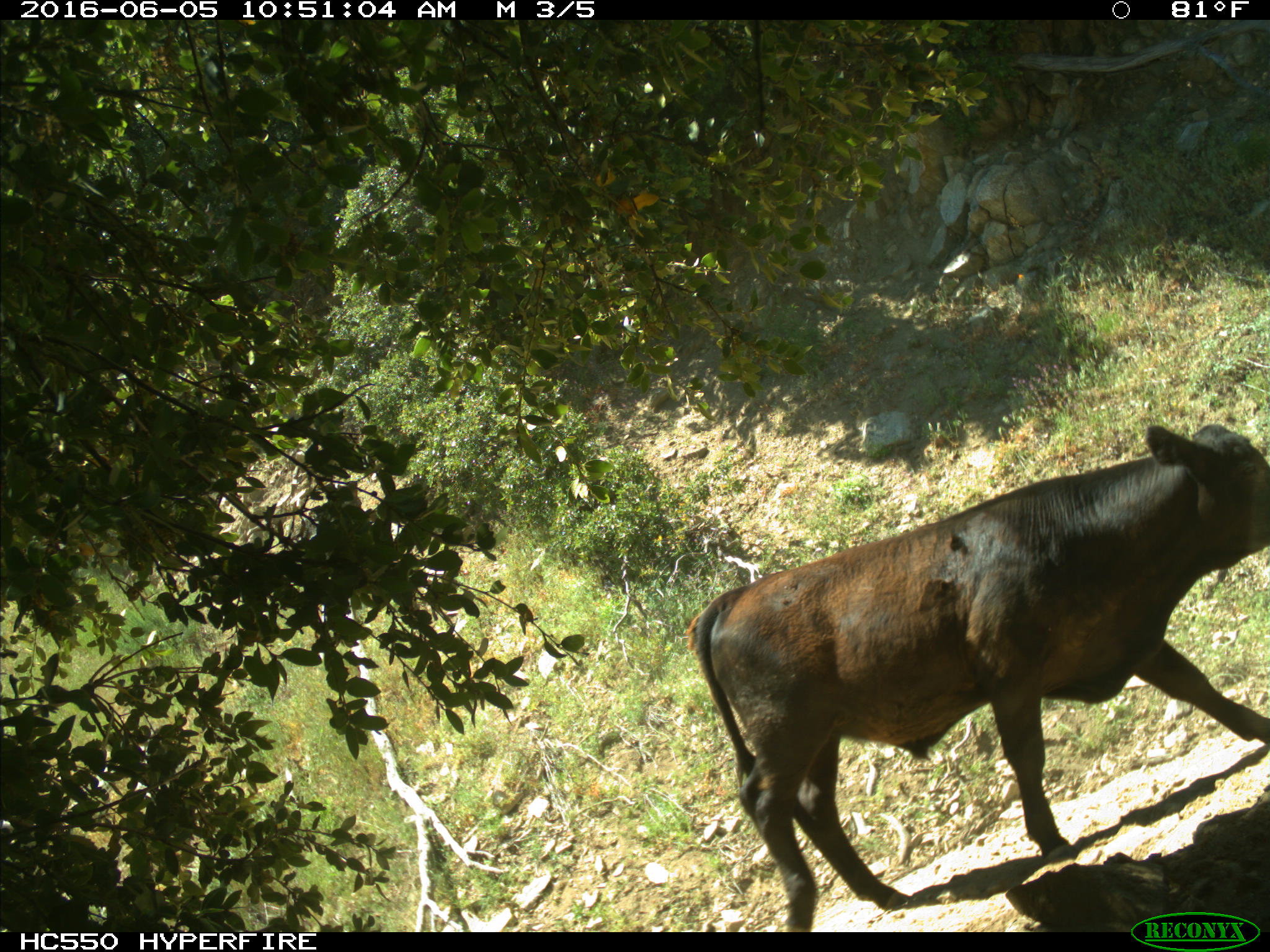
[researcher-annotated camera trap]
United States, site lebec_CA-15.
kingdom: Animalia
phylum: Chordata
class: Mammalia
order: Artiodactyla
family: Bovidae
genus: Bos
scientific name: Bos taurus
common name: domestic cow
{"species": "Bos taurus (domestic cow)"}